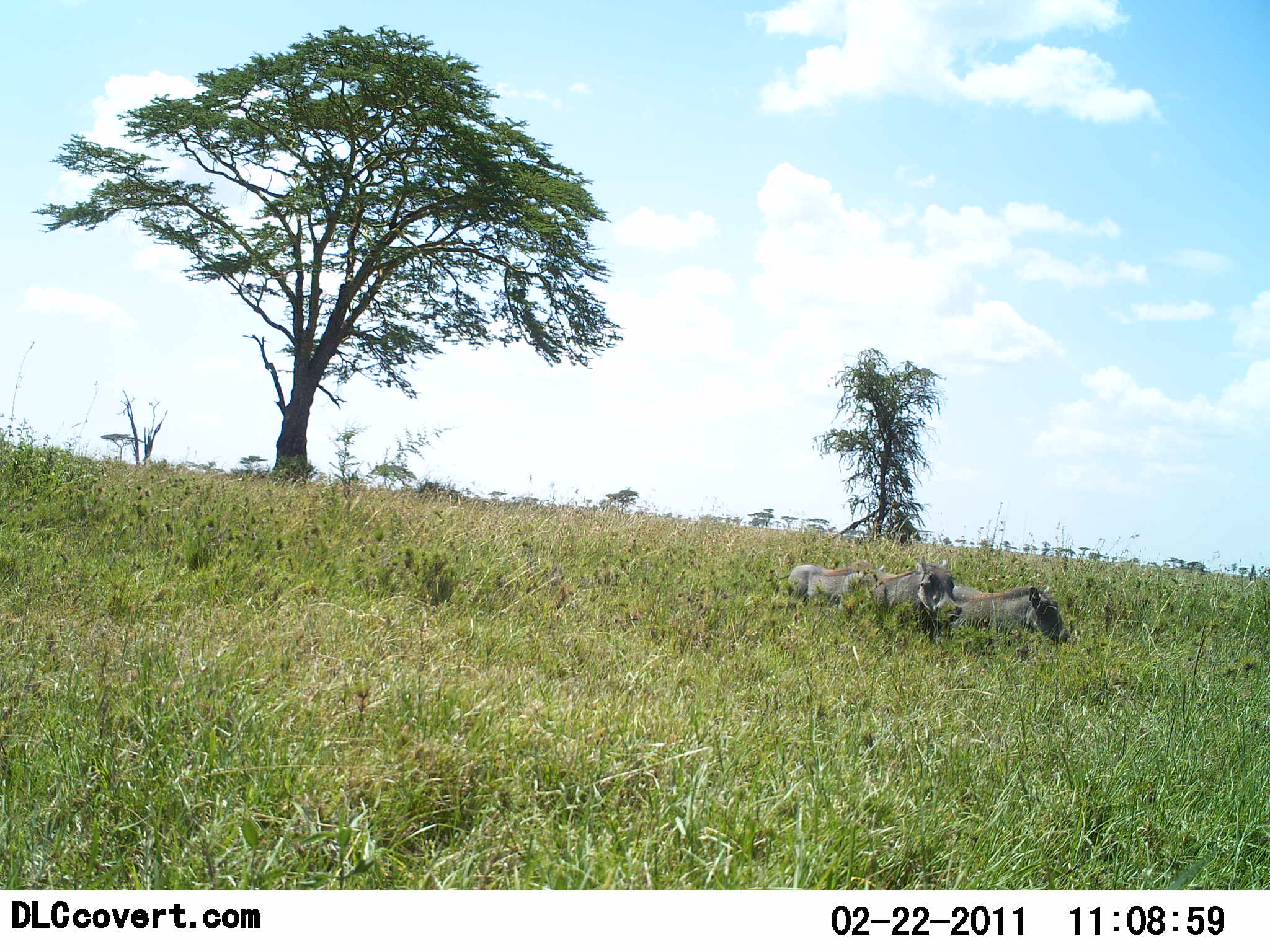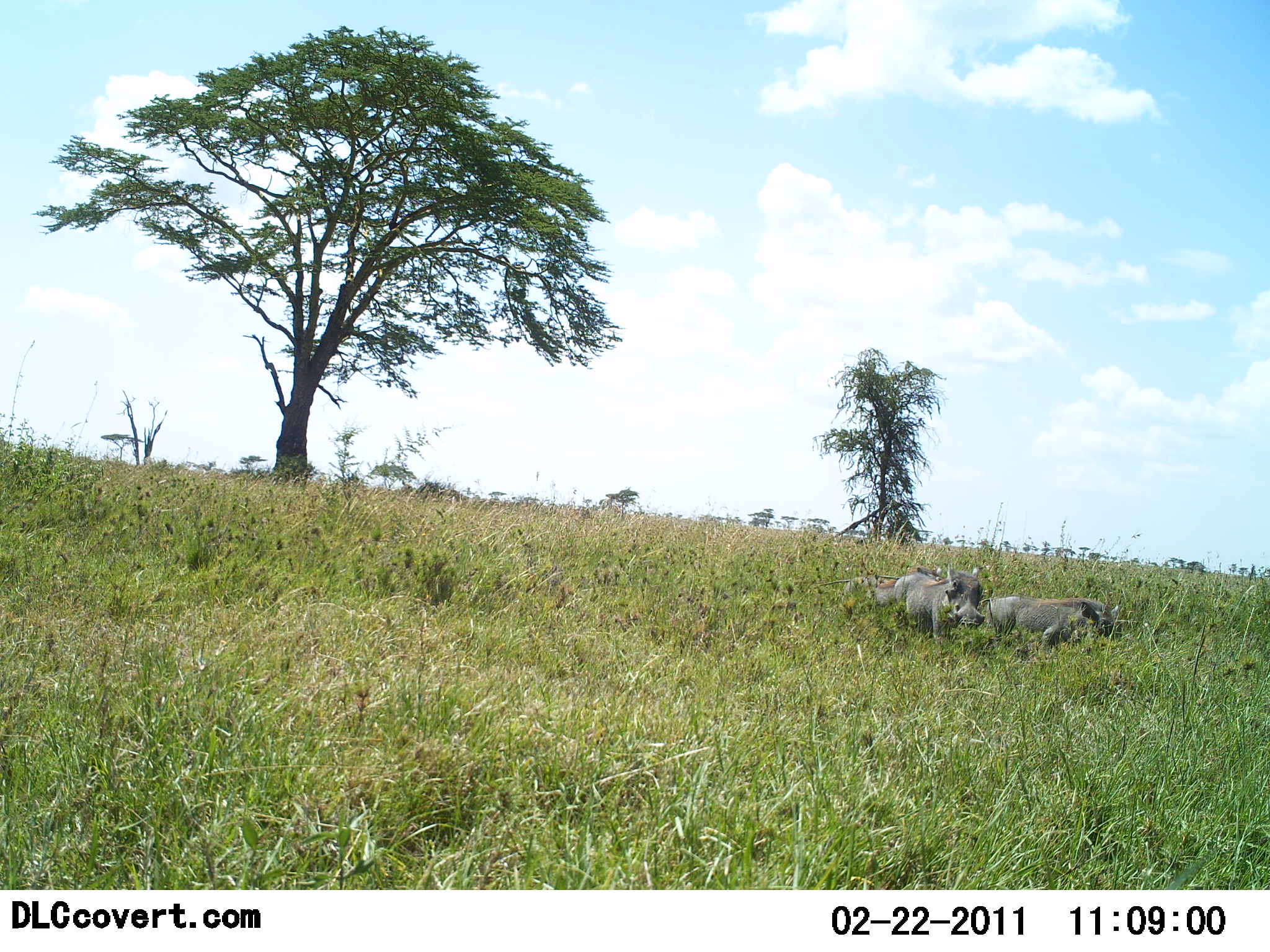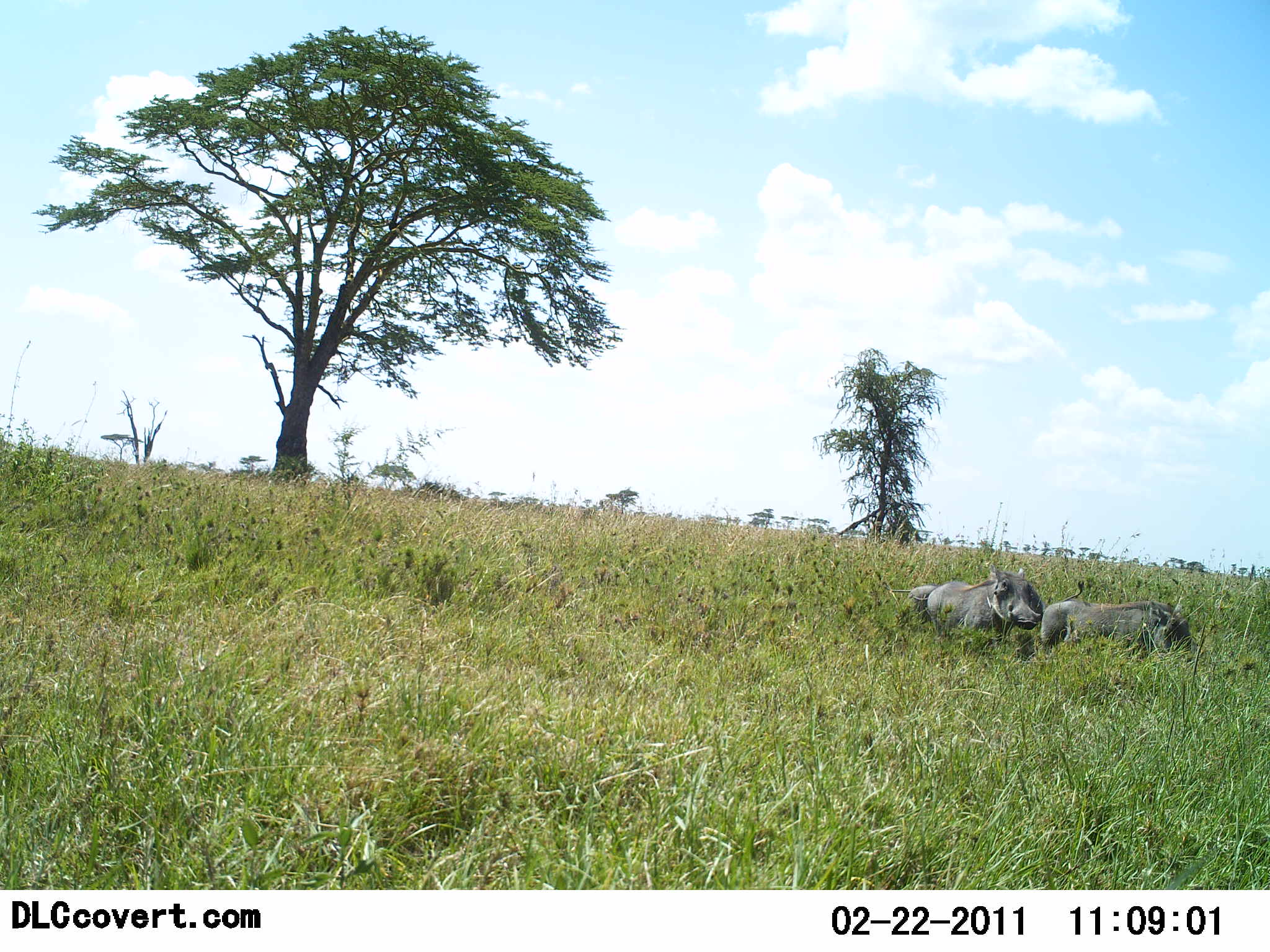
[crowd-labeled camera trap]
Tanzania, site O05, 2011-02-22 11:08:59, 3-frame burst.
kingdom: Animalia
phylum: Chordata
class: Mammalia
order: Artiodactyla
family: Suidae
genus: Phacochoerus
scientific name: Phacochoerus africanus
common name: warthog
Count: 3.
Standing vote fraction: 0%.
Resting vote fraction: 0%.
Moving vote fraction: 100%.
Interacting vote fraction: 0%.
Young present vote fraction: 9%.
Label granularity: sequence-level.